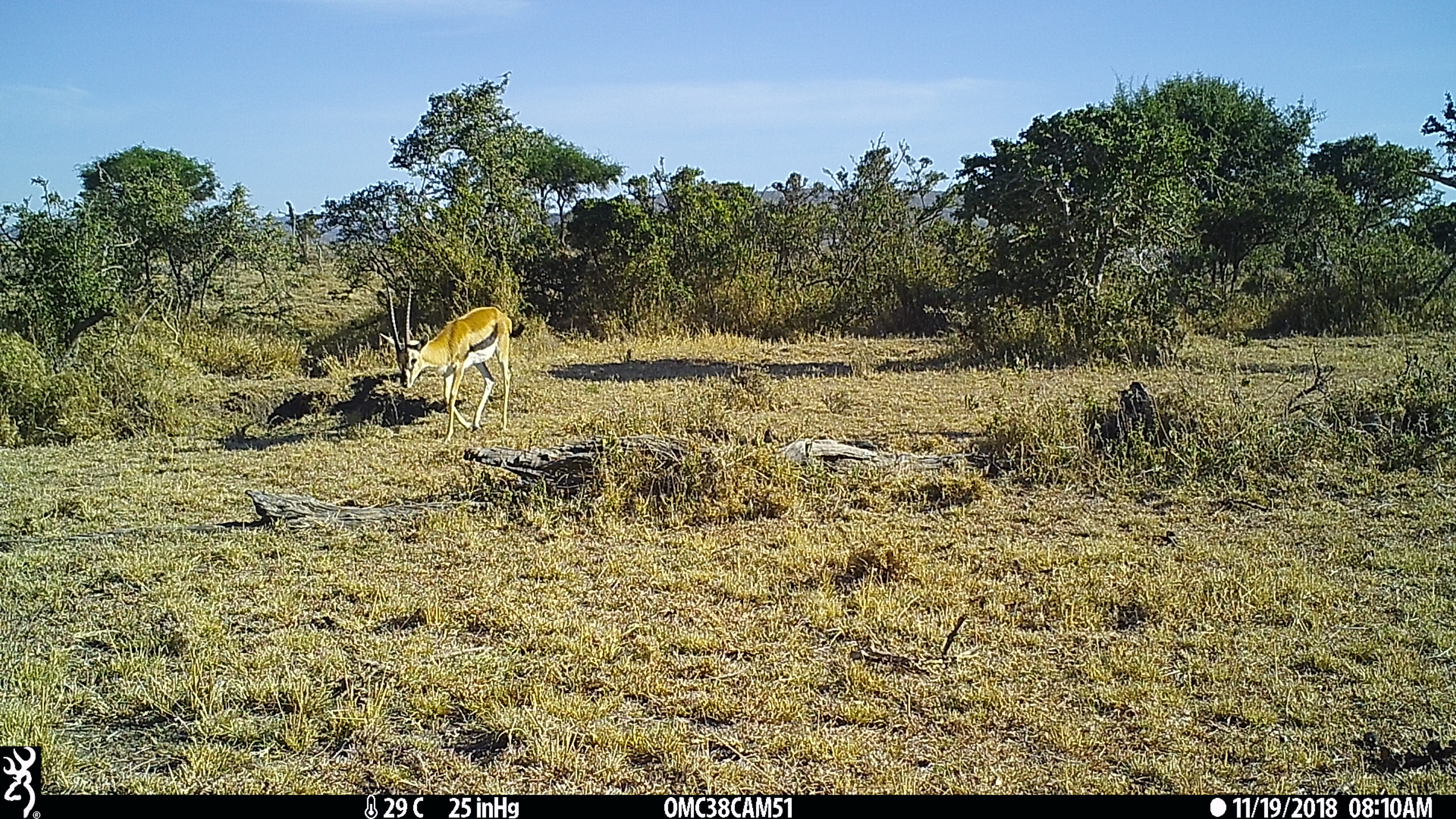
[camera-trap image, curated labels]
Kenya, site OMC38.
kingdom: Animalia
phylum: Chordata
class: Mammalia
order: Artiodactyla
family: Bovidae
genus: Eudorcas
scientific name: Eudorcas thomsonii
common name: thomon's gazelle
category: gazelle thomsons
Gazelle thomsons (thomon's gazelle) (Eudorcas thomsonii).